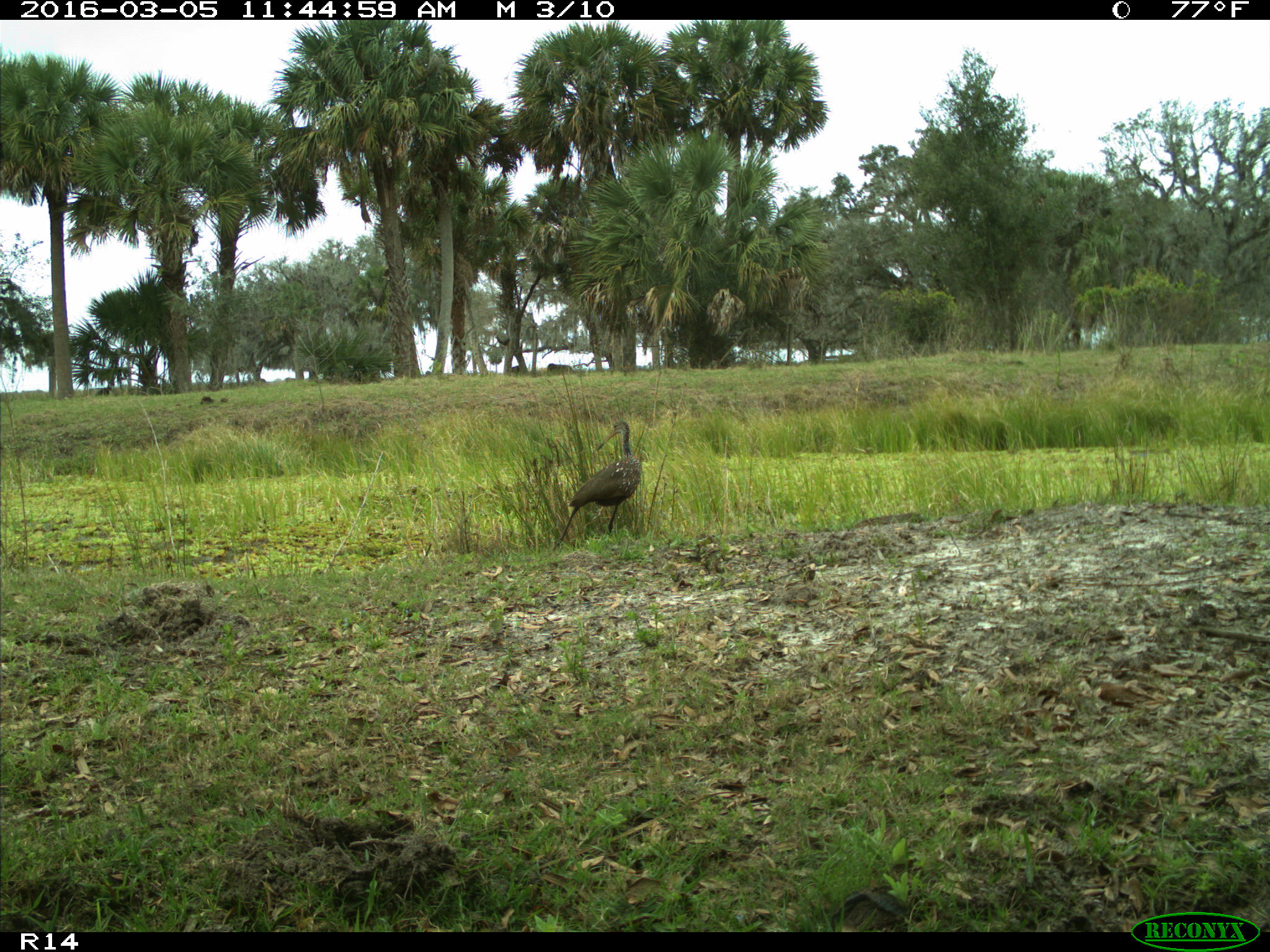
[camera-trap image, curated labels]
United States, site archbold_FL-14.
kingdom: Animalia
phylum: Chordata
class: Aves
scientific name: Aves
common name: birds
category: unidentified bird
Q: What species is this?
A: Unidentified bird (birds) (Aves).